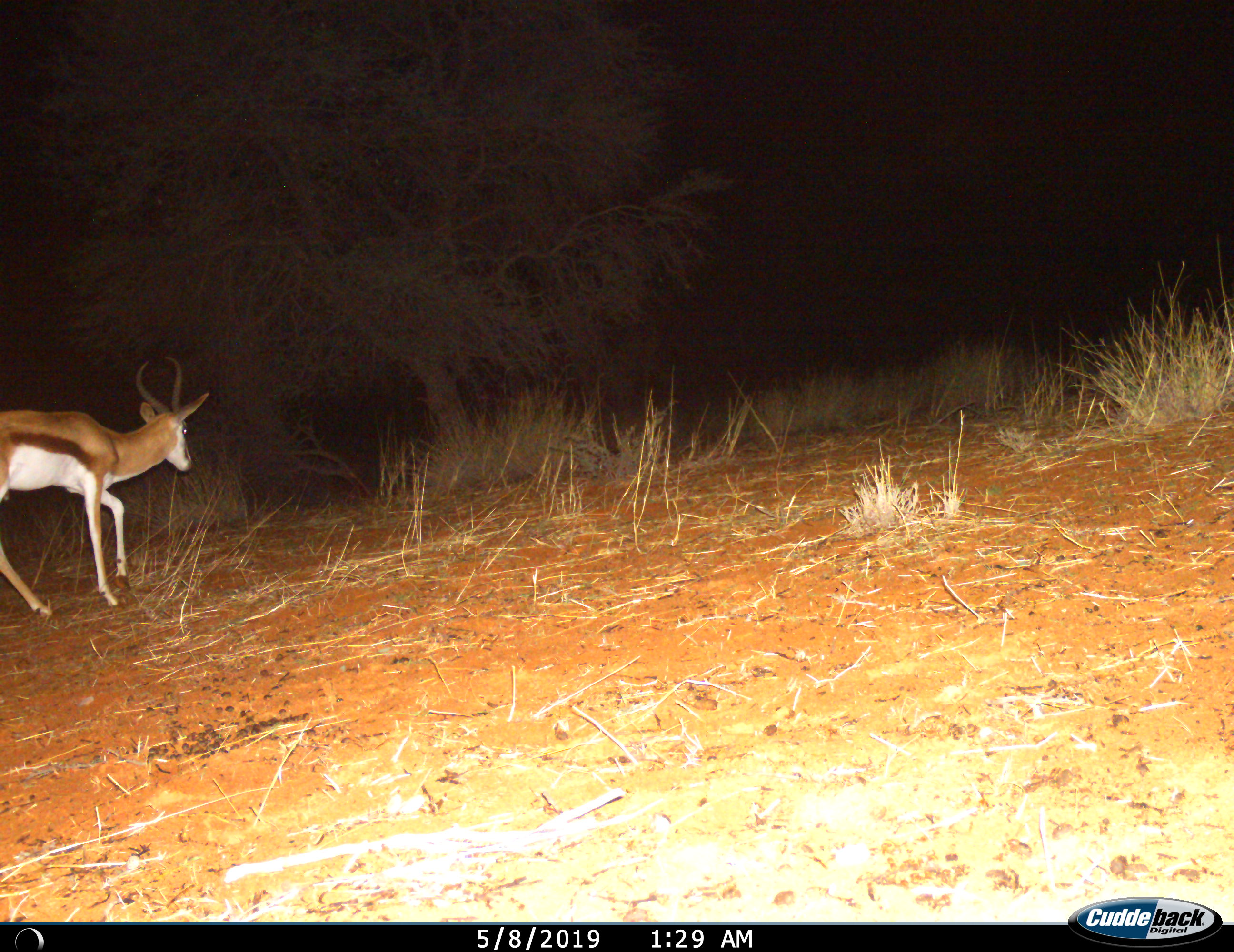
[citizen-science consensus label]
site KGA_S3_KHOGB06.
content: unidentified animal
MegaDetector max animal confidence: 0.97